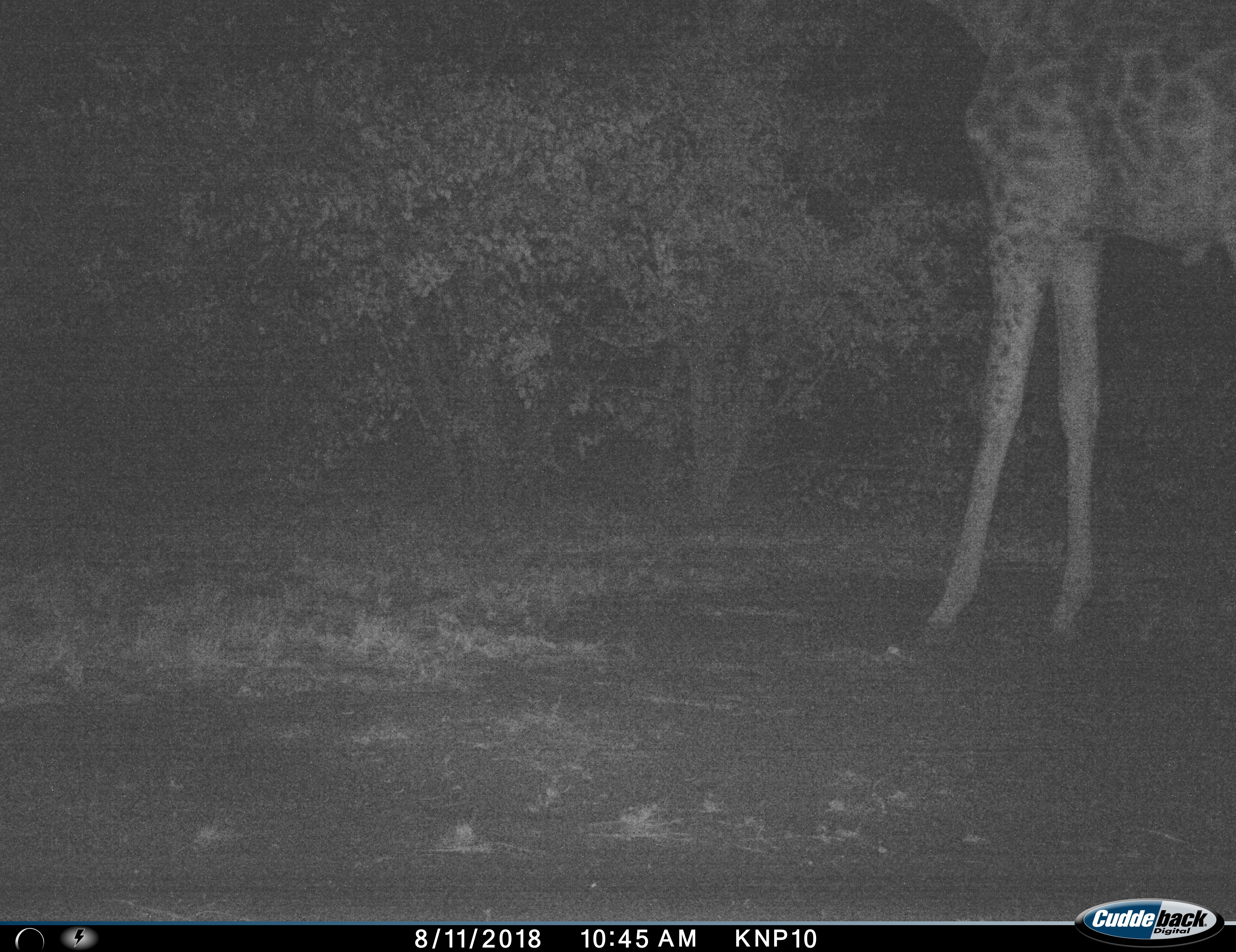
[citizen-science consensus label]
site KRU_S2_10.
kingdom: Animalia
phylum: Chordata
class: Mammalia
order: Artiodactyla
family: Giraffidae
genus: Giraffa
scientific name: Giraffa camelopardalis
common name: giraffe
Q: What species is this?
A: Giraffe (Giraffa camelopardalis).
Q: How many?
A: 1.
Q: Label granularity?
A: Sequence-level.